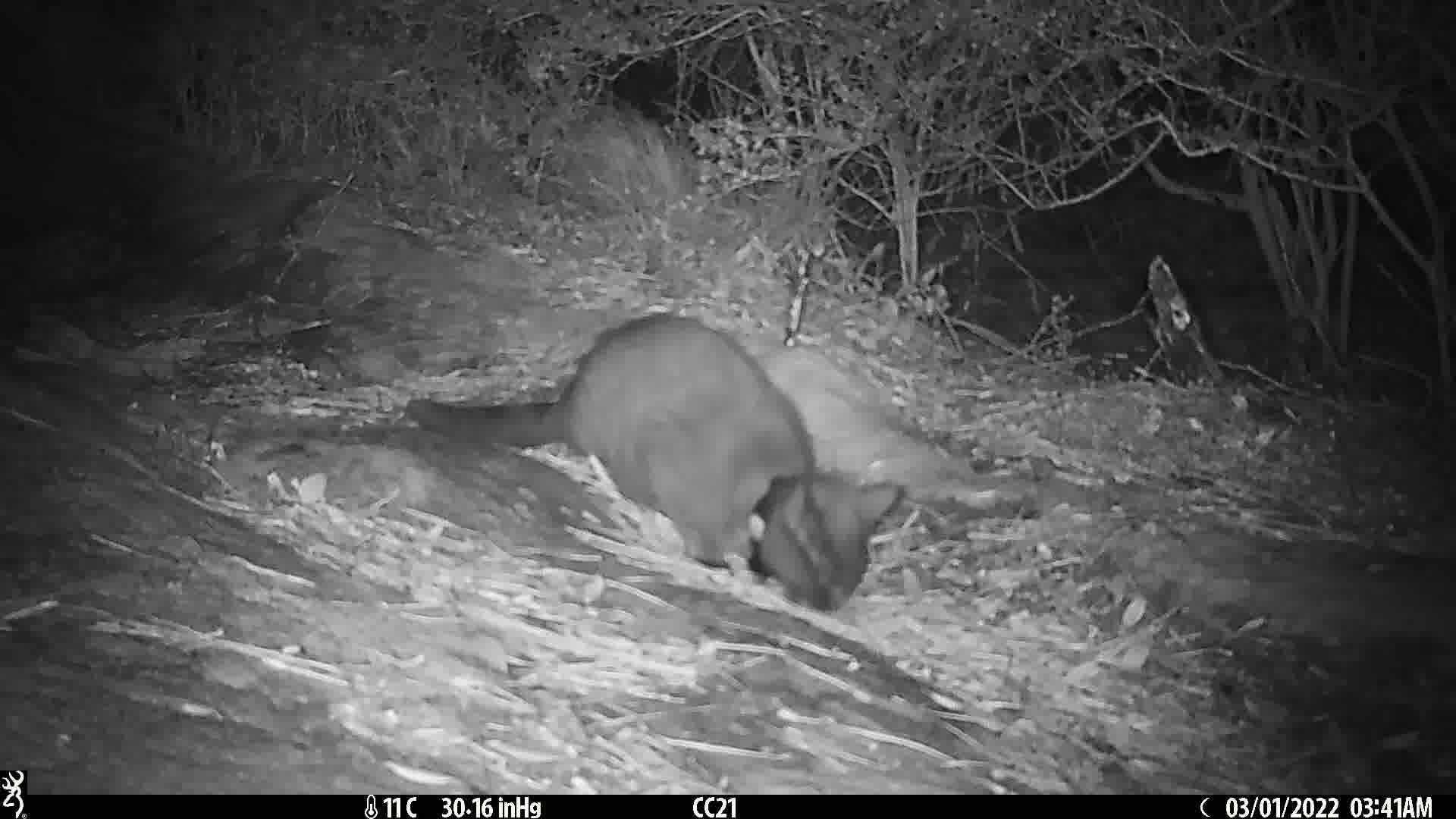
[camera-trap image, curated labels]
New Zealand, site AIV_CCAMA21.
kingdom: Animalia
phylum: Chordata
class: Mammalia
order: Carnivora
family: Felidae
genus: Felis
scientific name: Felis catus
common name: domestic cat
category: cat